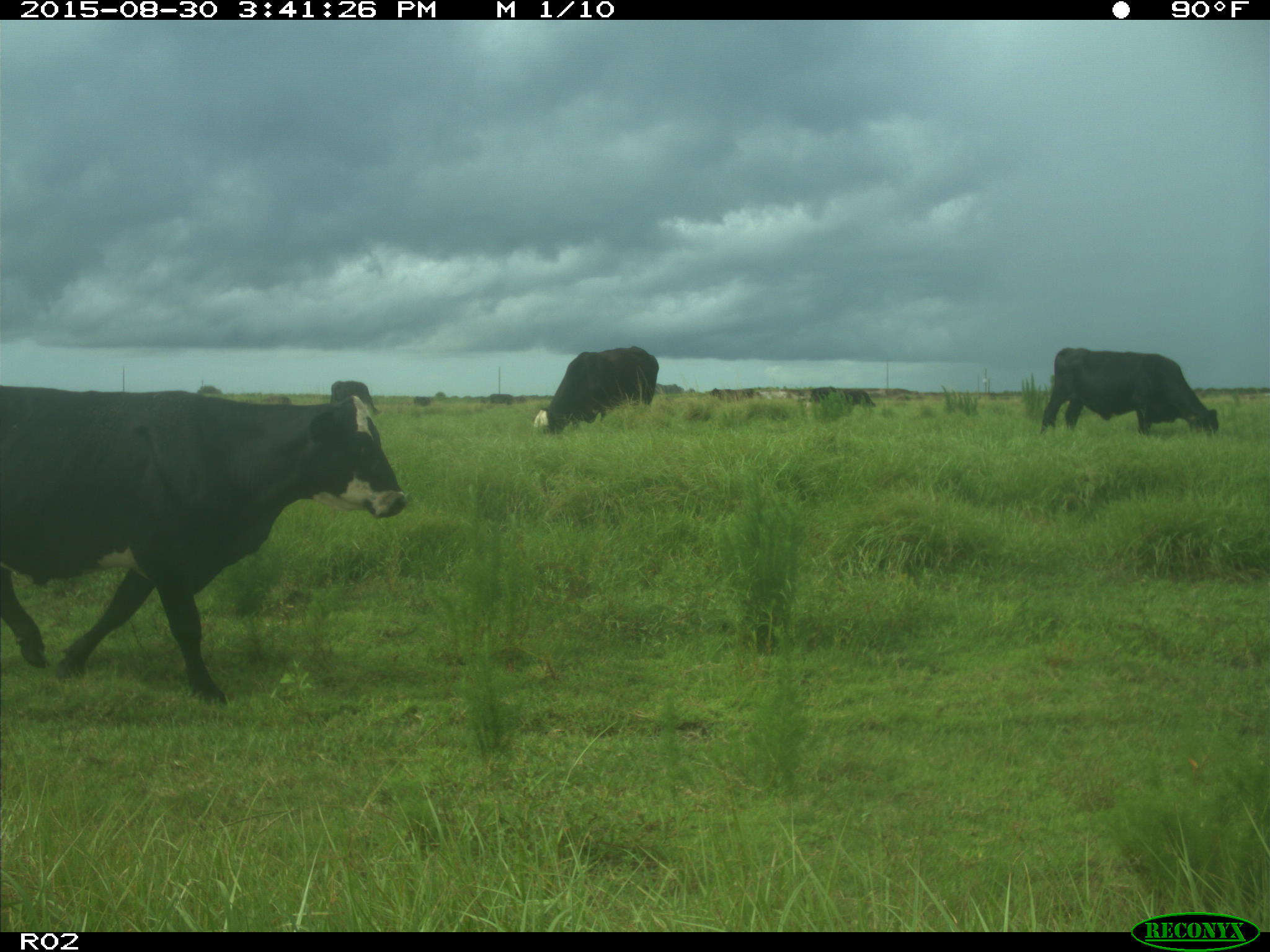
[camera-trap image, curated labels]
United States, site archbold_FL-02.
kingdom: Animalia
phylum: Chordata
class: Mammalia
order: Artiodactyla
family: Bovidae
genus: Bos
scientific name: Bos taurus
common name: domestic cow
Bos taurus (domestic cow).